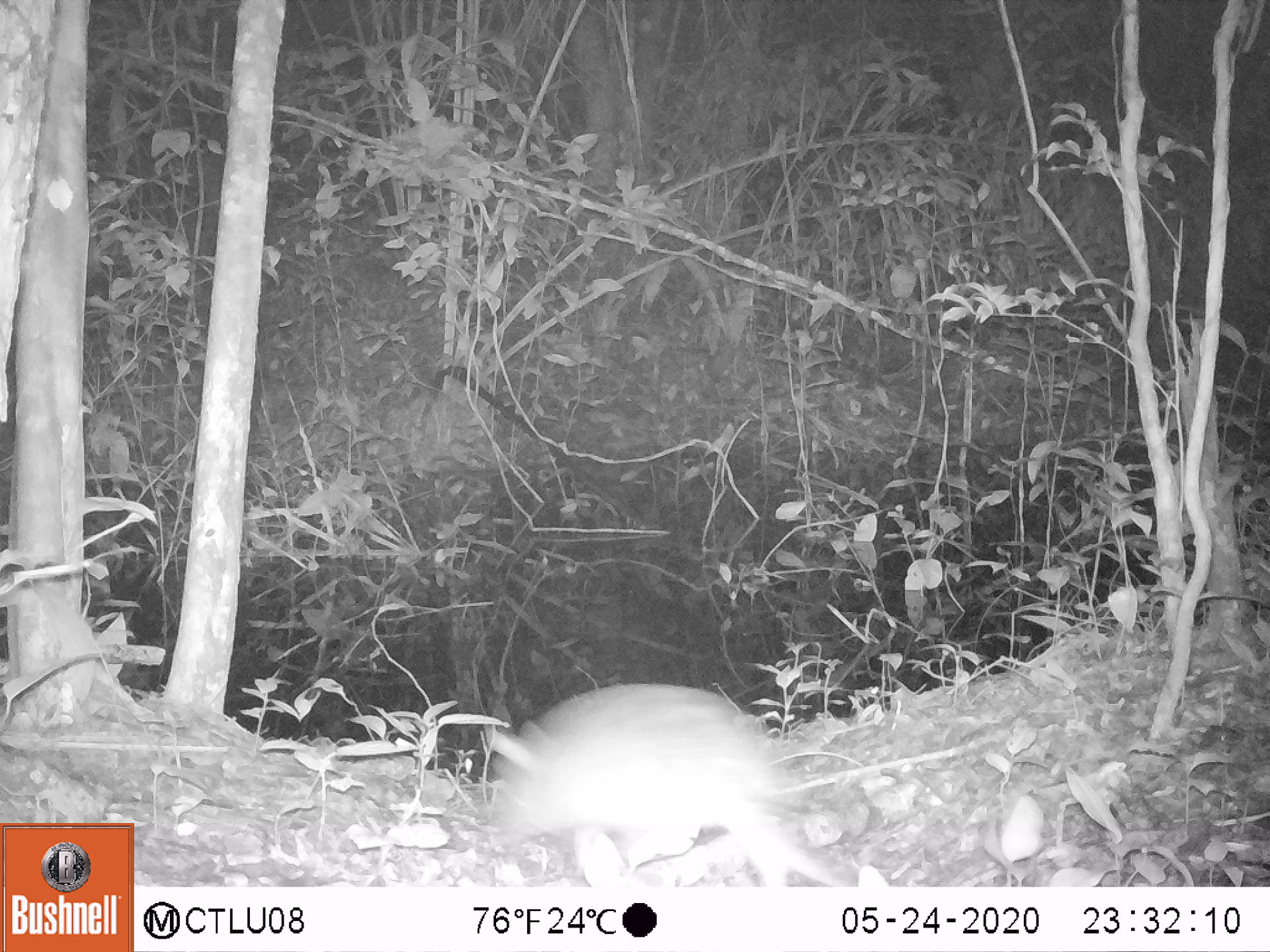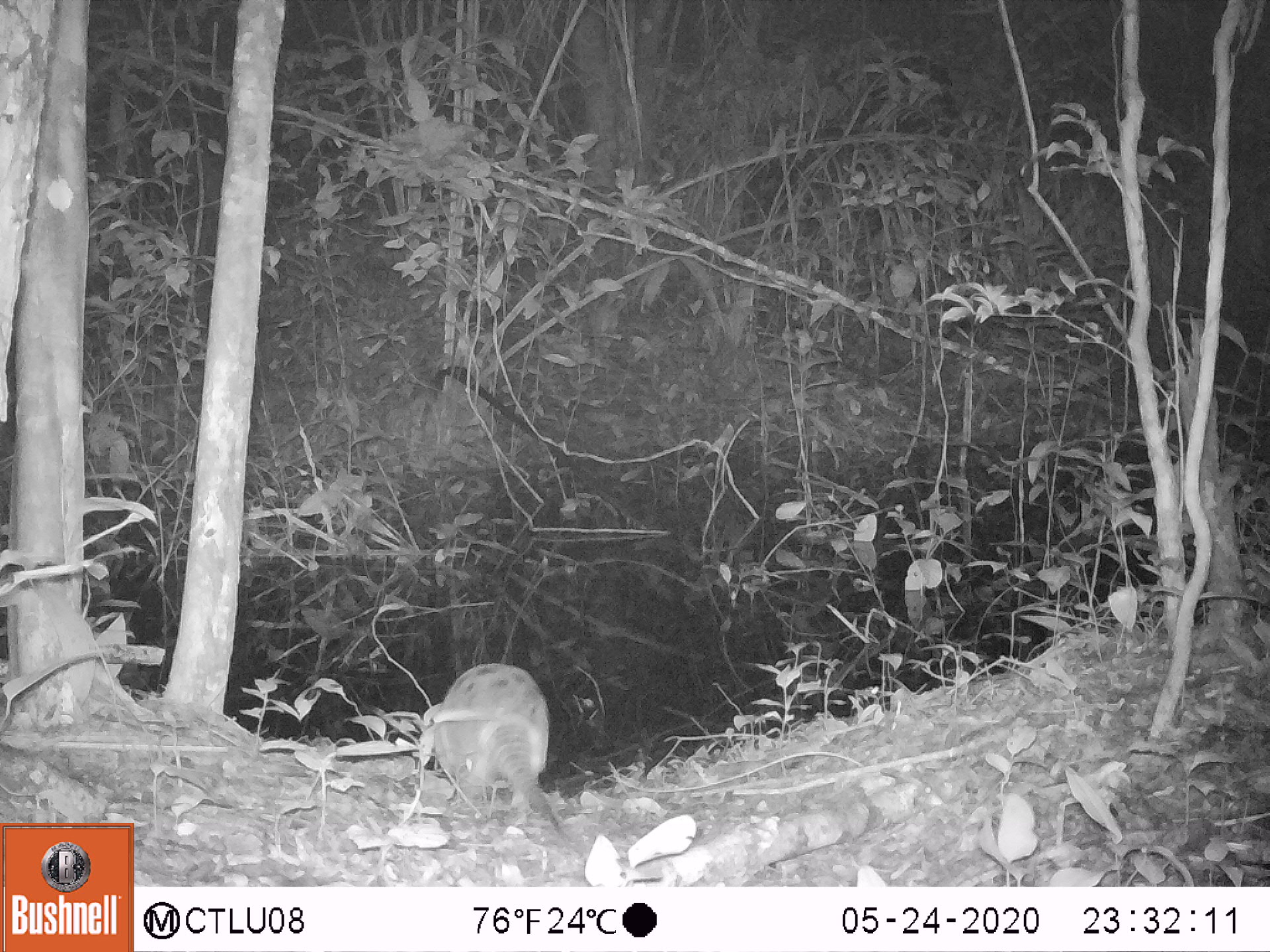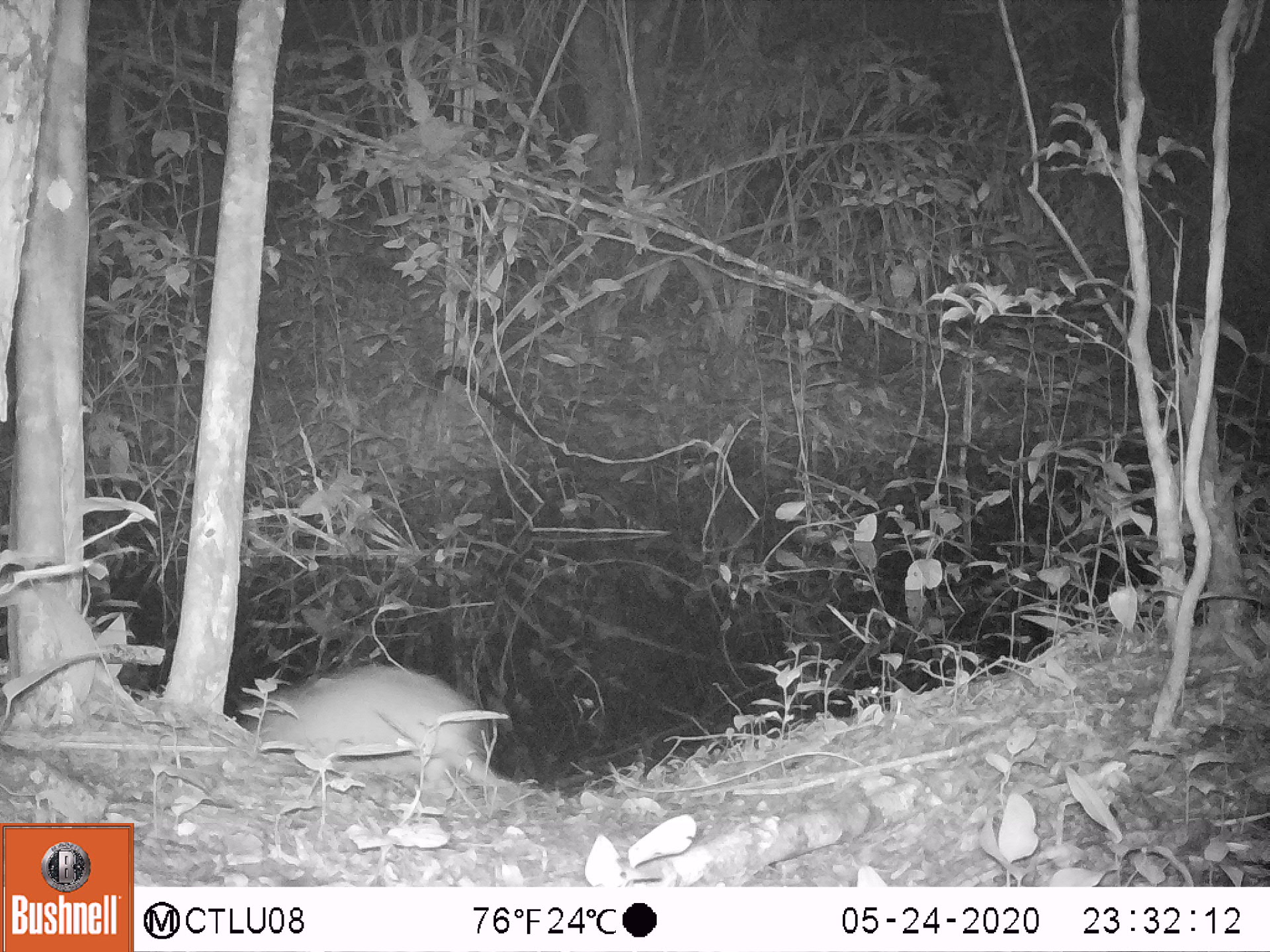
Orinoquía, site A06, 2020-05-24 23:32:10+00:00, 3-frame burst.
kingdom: Animalia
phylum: Chordata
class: Mammalia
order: Cingulata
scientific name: Cingulata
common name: armadillo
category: unknown armadillo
Unknown armadillo (armadillo) (Cingulata).